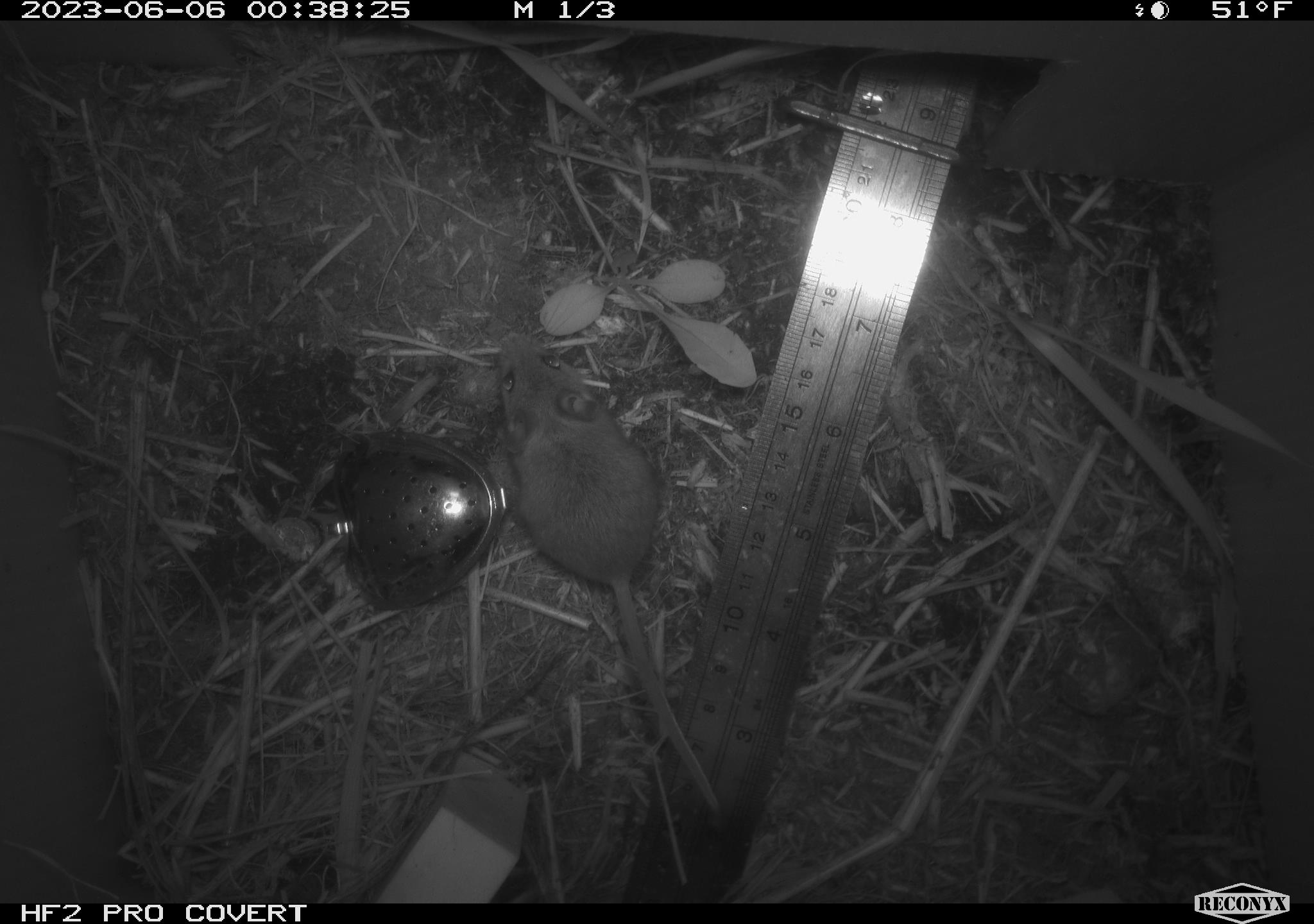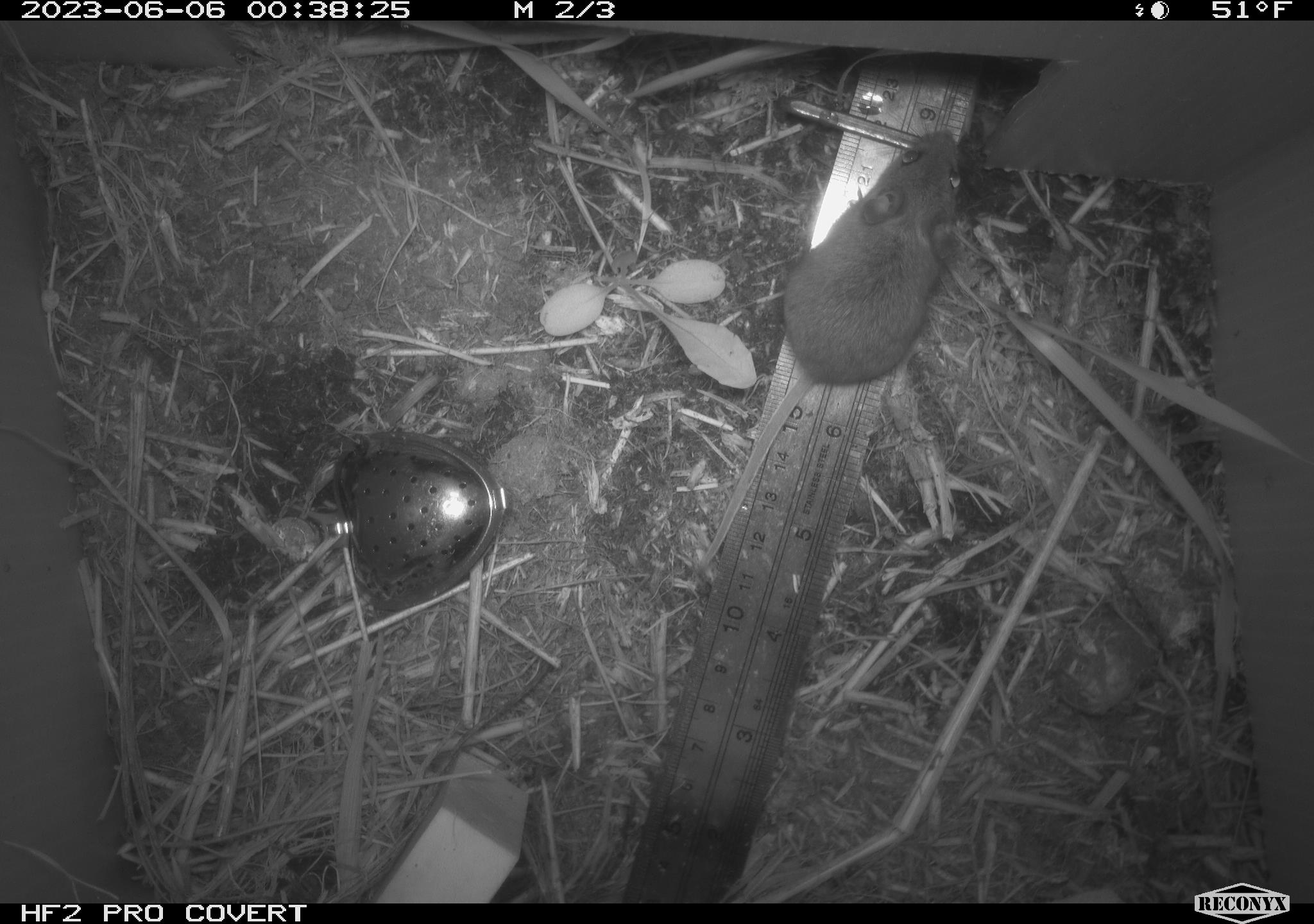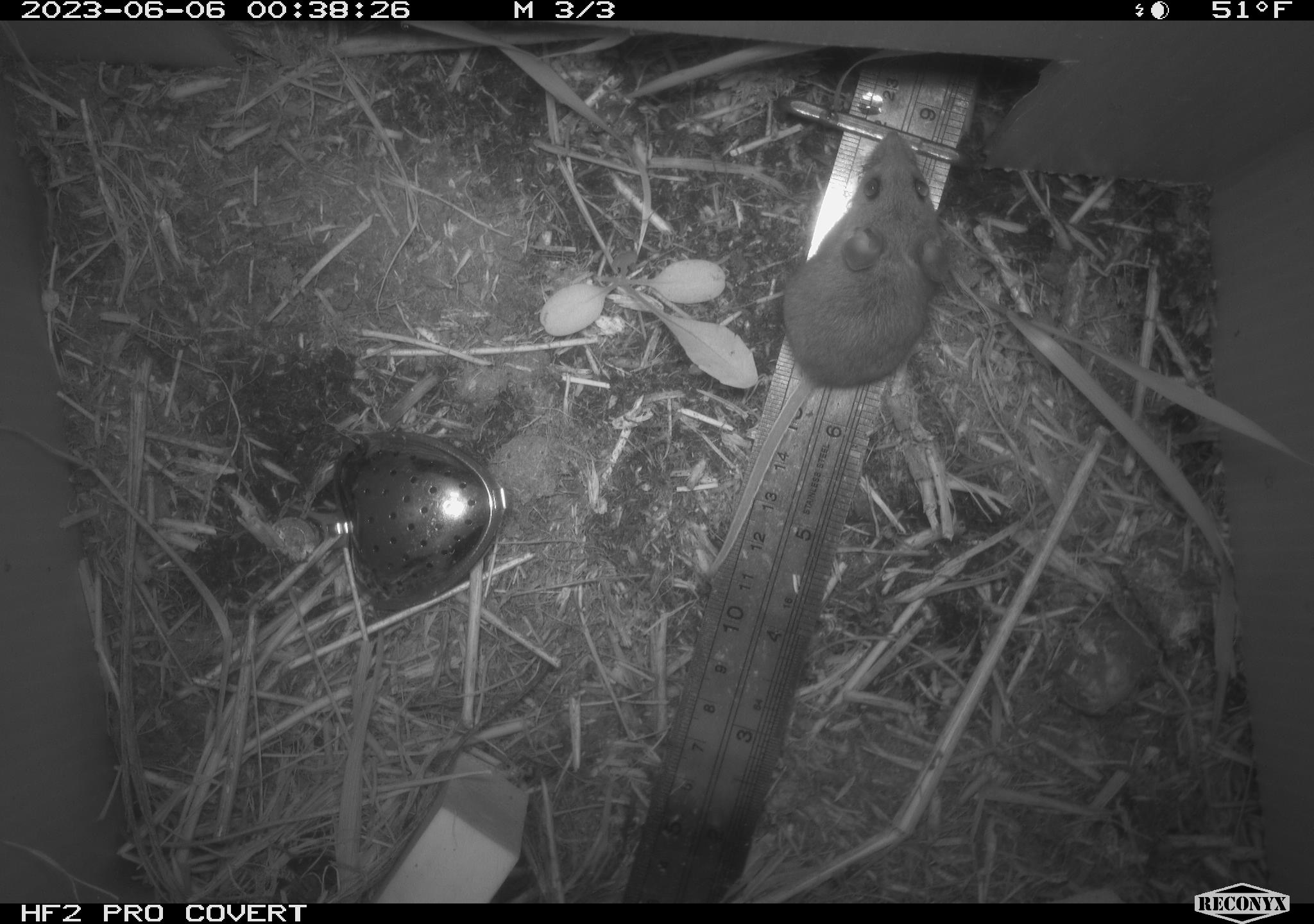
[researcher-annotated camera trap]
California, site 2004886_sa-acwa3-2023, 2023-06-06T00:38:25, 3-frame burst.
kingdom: Animalia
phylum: Chordata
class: Mammalia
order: Rodentia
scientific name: Rodentia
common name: mouse species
Mouse species (Rodentia).